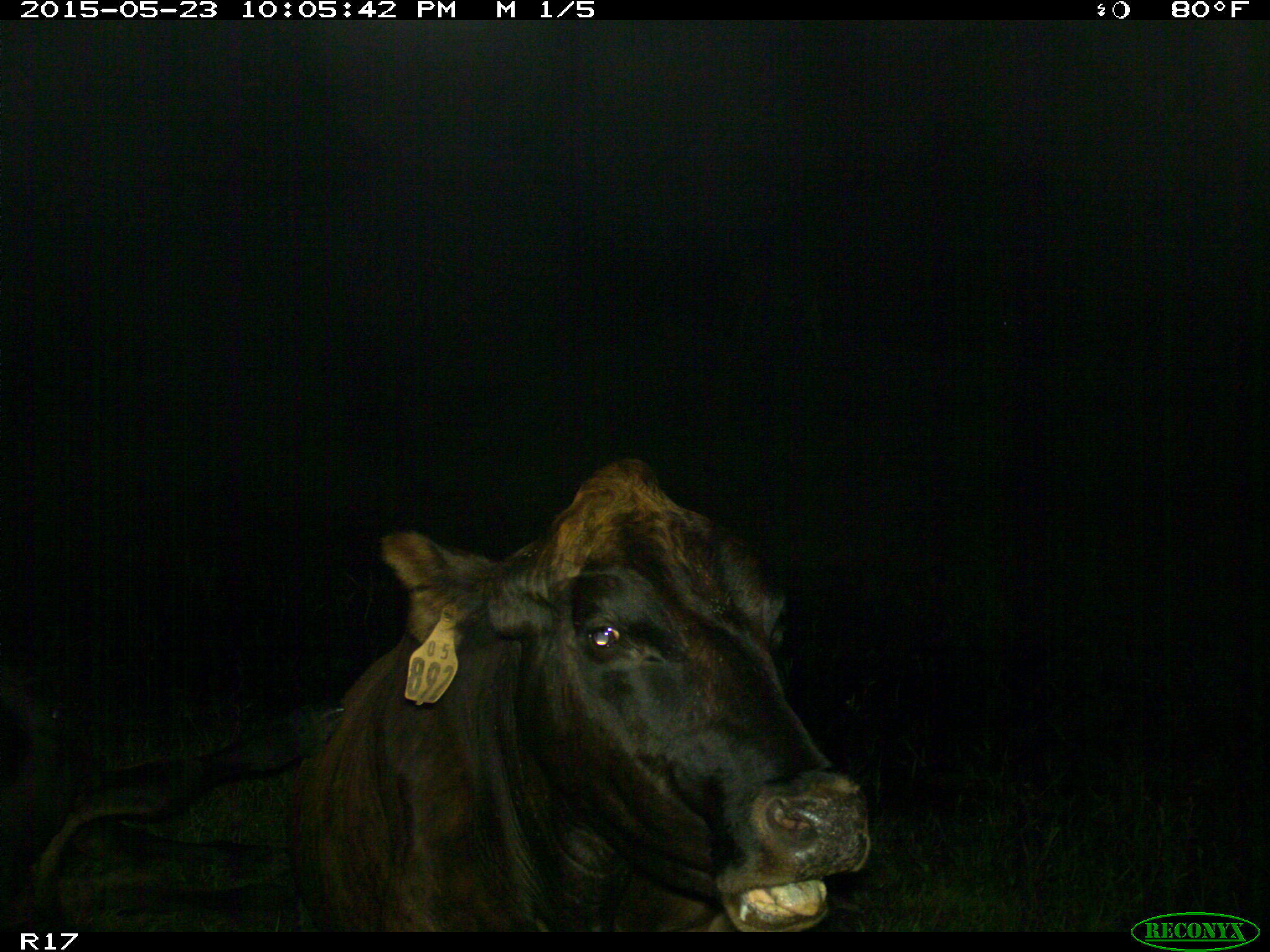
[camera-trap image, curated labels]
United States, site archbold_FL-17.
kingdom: Animalia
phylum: Chordata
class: Mammalia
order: Artiodactyla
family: Bovidae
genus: Bos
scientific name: Bos taurus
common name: domestic cow